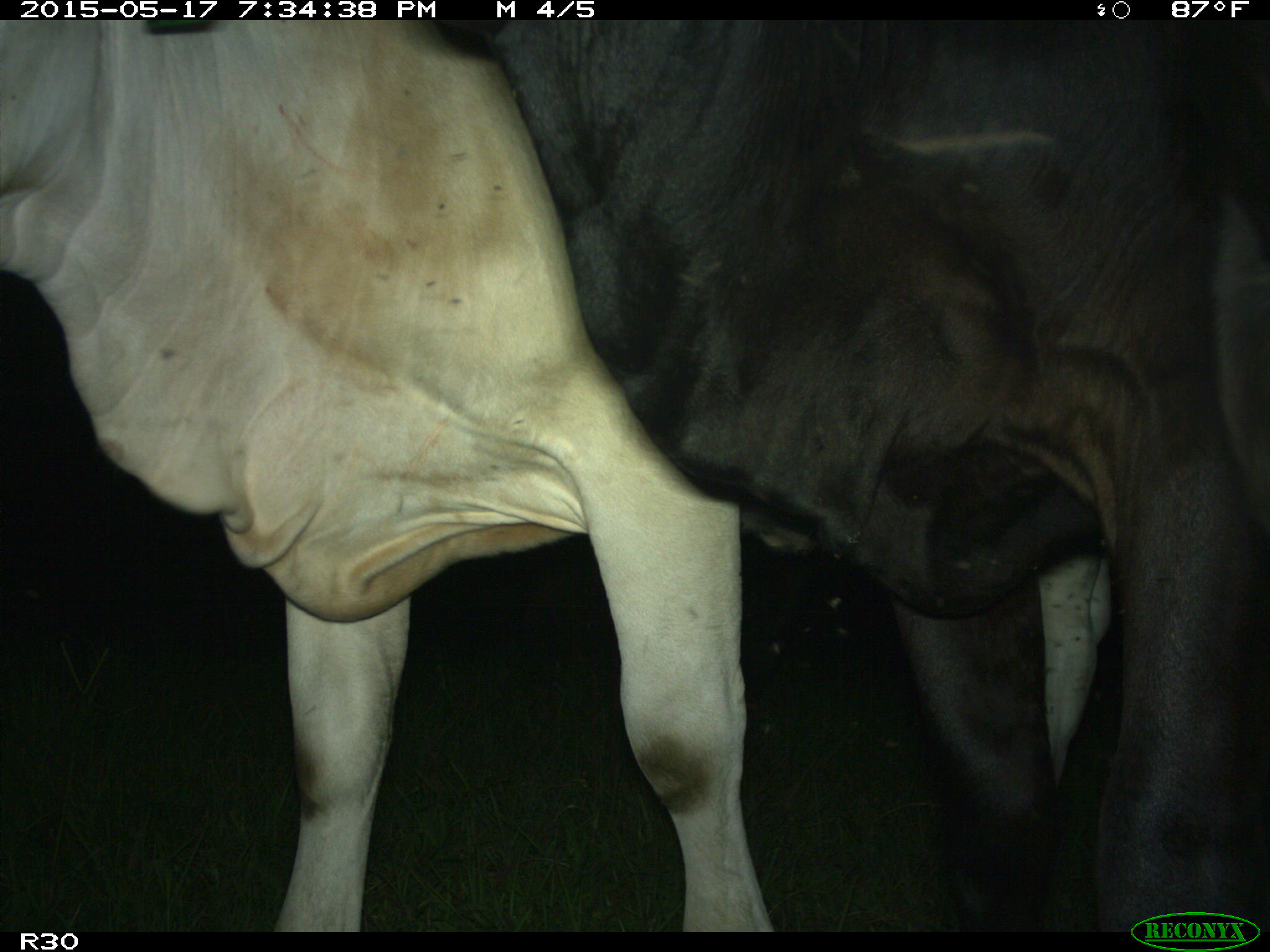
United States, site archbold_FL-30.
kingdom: Animalia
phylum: Chordata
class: Mammalia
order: Artiodactyla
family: Bovidae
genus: Bos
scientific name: Bos taurus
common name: domestic cow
Bos taurus (domestic cow).